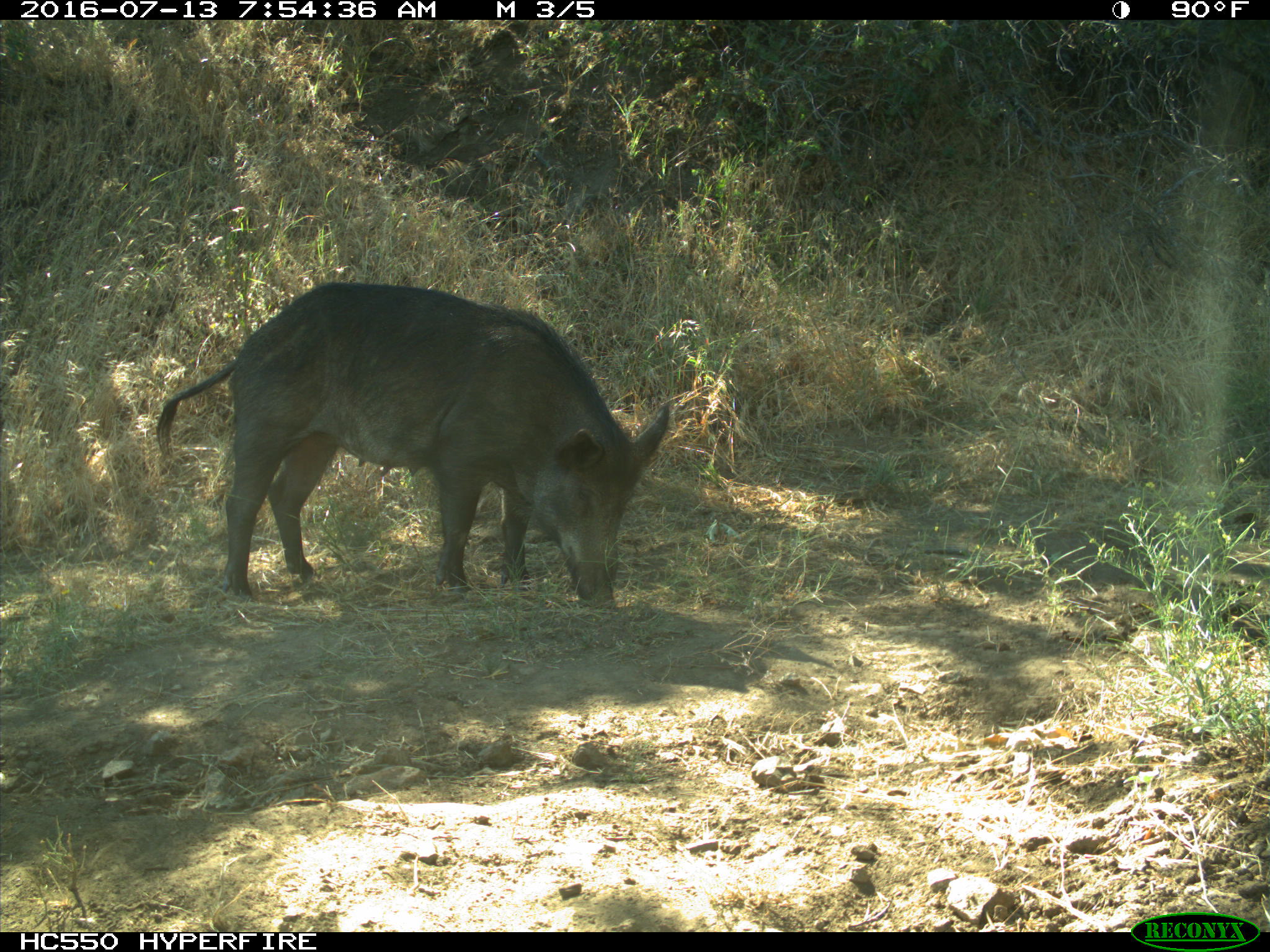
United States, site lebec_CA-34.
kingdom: Animalia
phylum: Chordata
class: Mammalia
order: Artiodactyla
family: Suidae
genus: Sus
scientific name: Sus scrofa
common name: wild boar